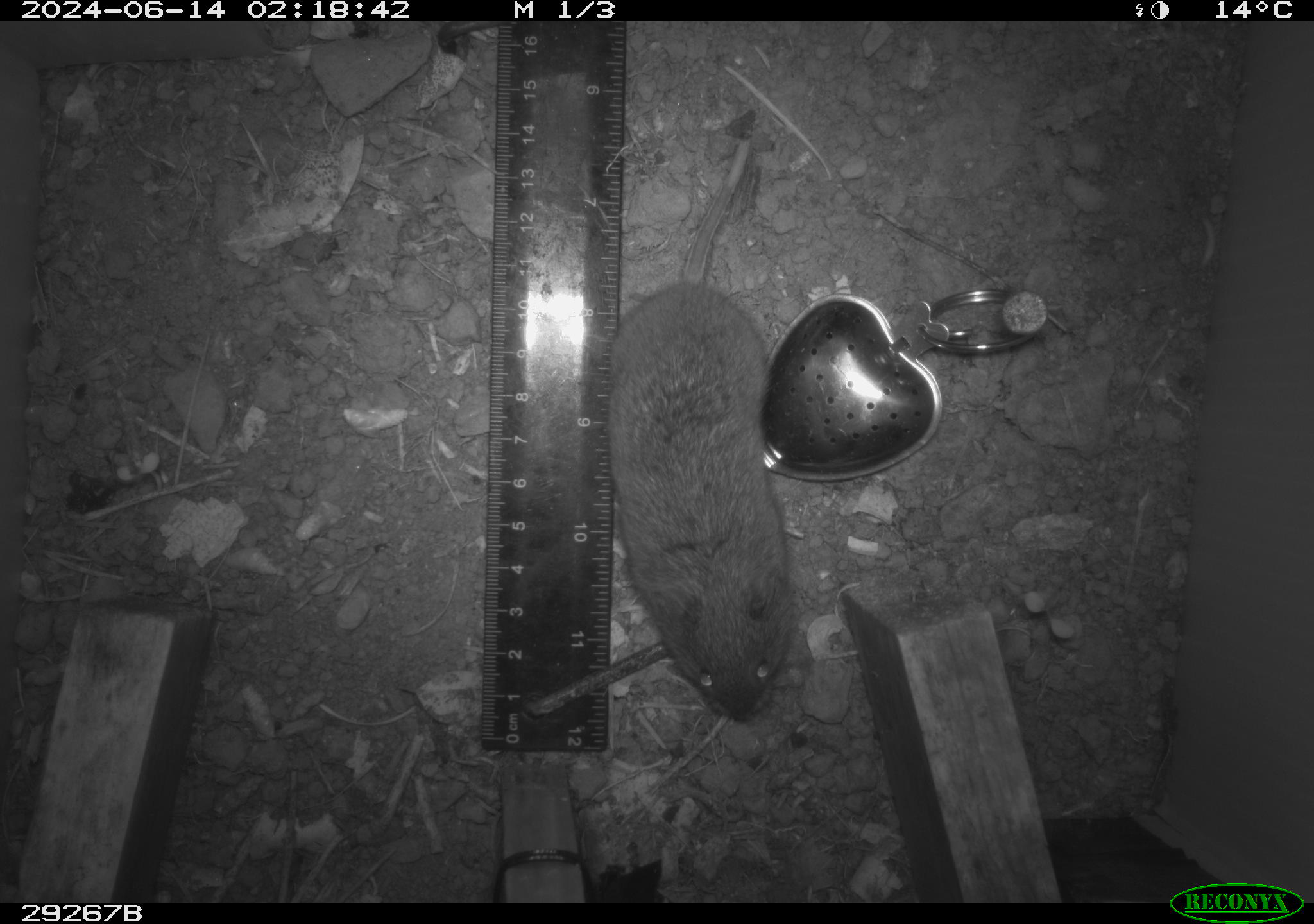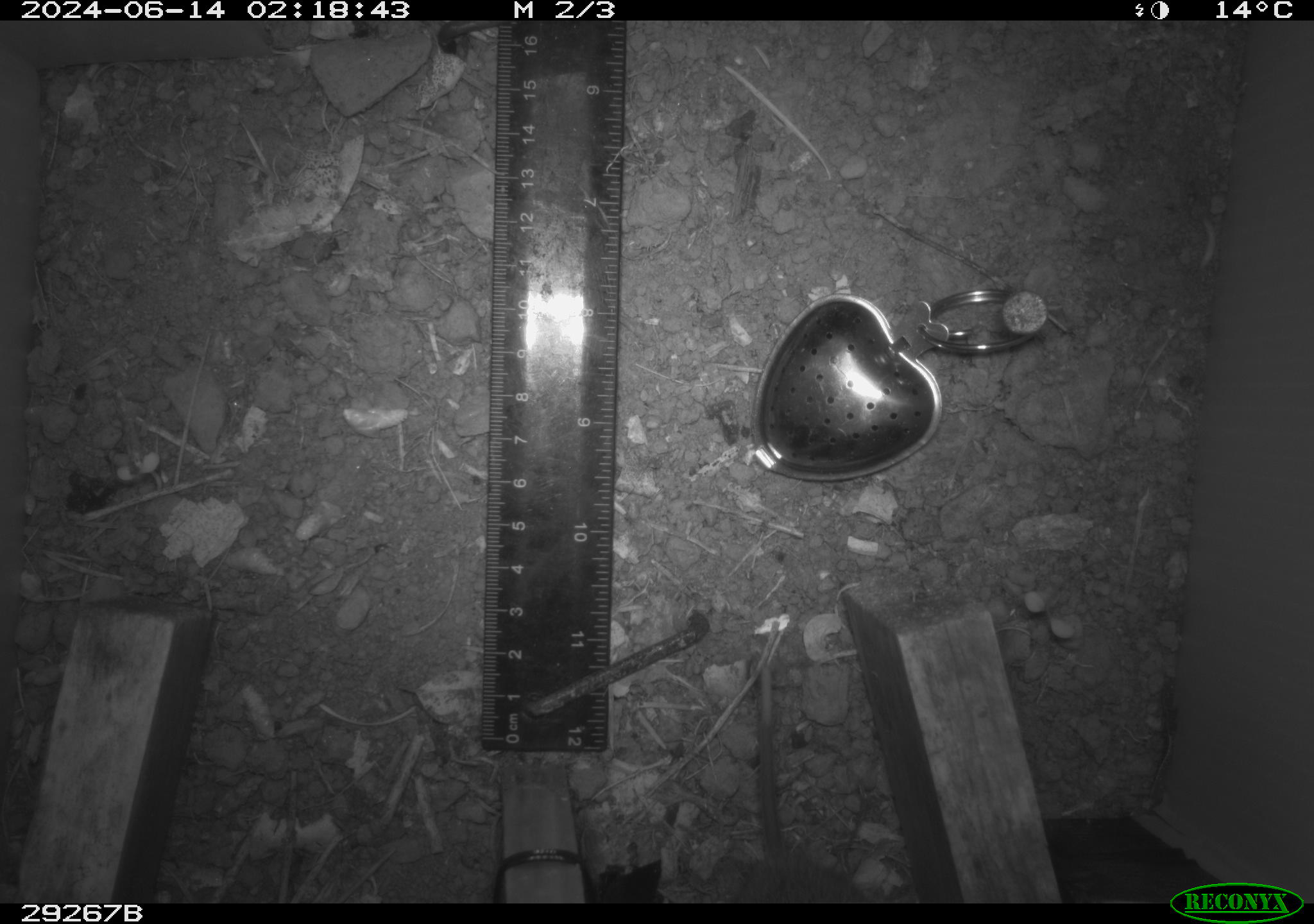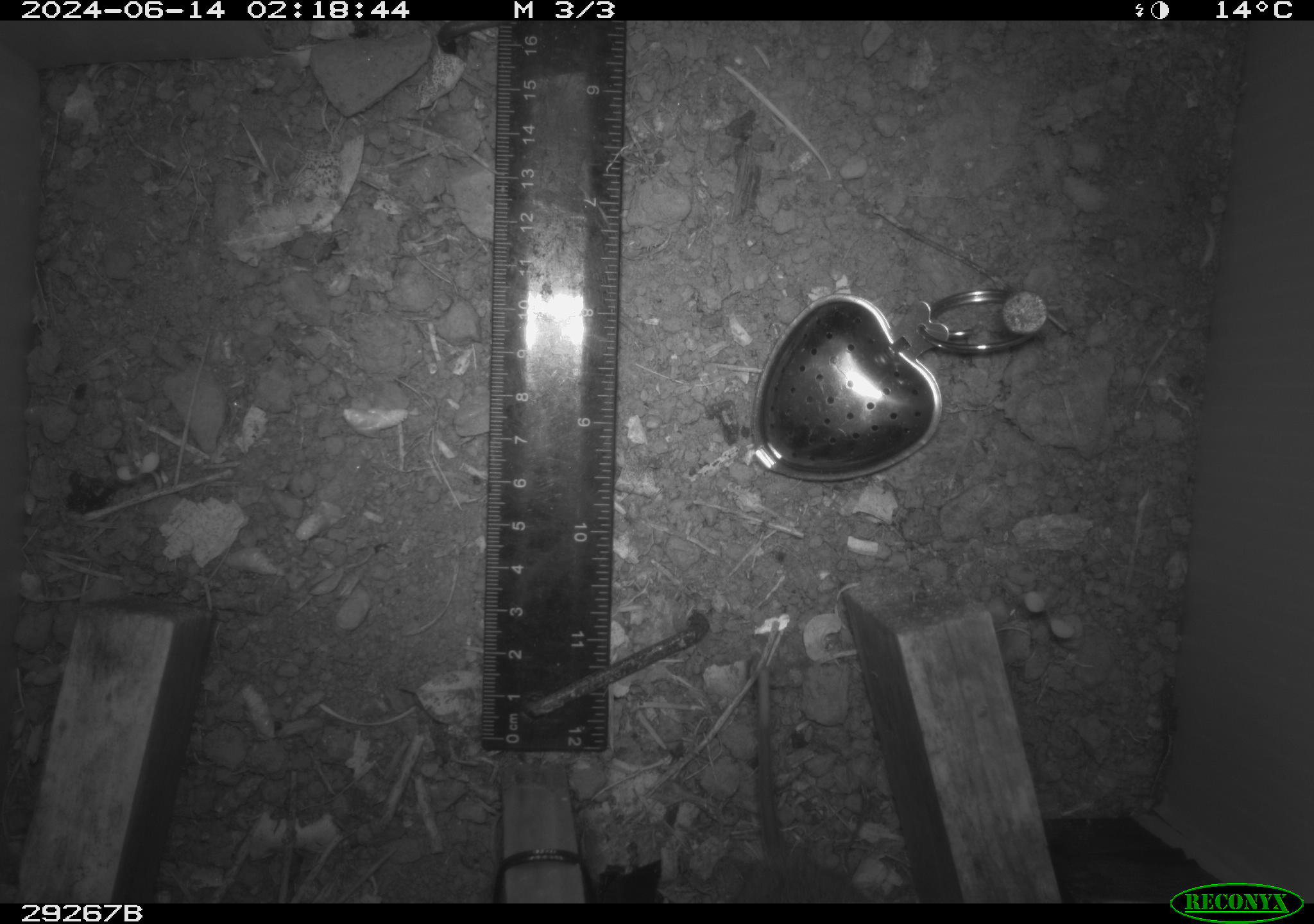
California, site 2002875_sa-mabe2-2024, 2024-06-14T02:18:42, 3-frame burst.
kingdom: Animalia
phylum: Chordata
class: Mammalia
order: Rodentia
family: Cricetidae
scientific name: Arvicolinae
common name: voles, lemmings, and muskrats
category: arvicolinae subfamily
Arvicolinae subfamily (voles, lemmings, and muskrats) (Arvicolinae).